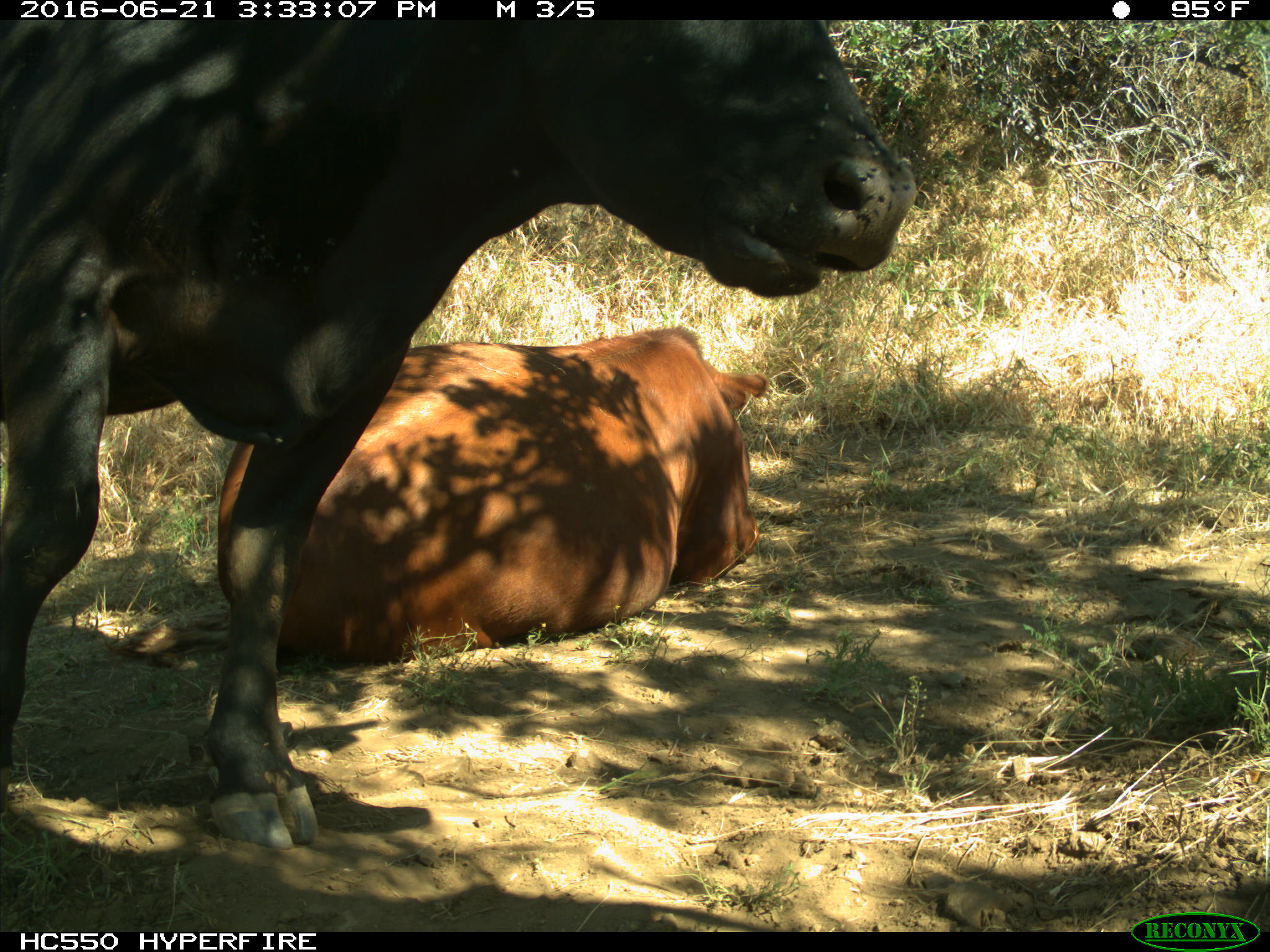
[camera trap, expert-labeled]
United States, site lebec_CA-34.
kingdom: Animalia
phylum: Chordata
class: Mammalia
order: Artiodactyla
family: Bovidae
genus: Bos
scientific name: Bos taurus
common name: domestic cow